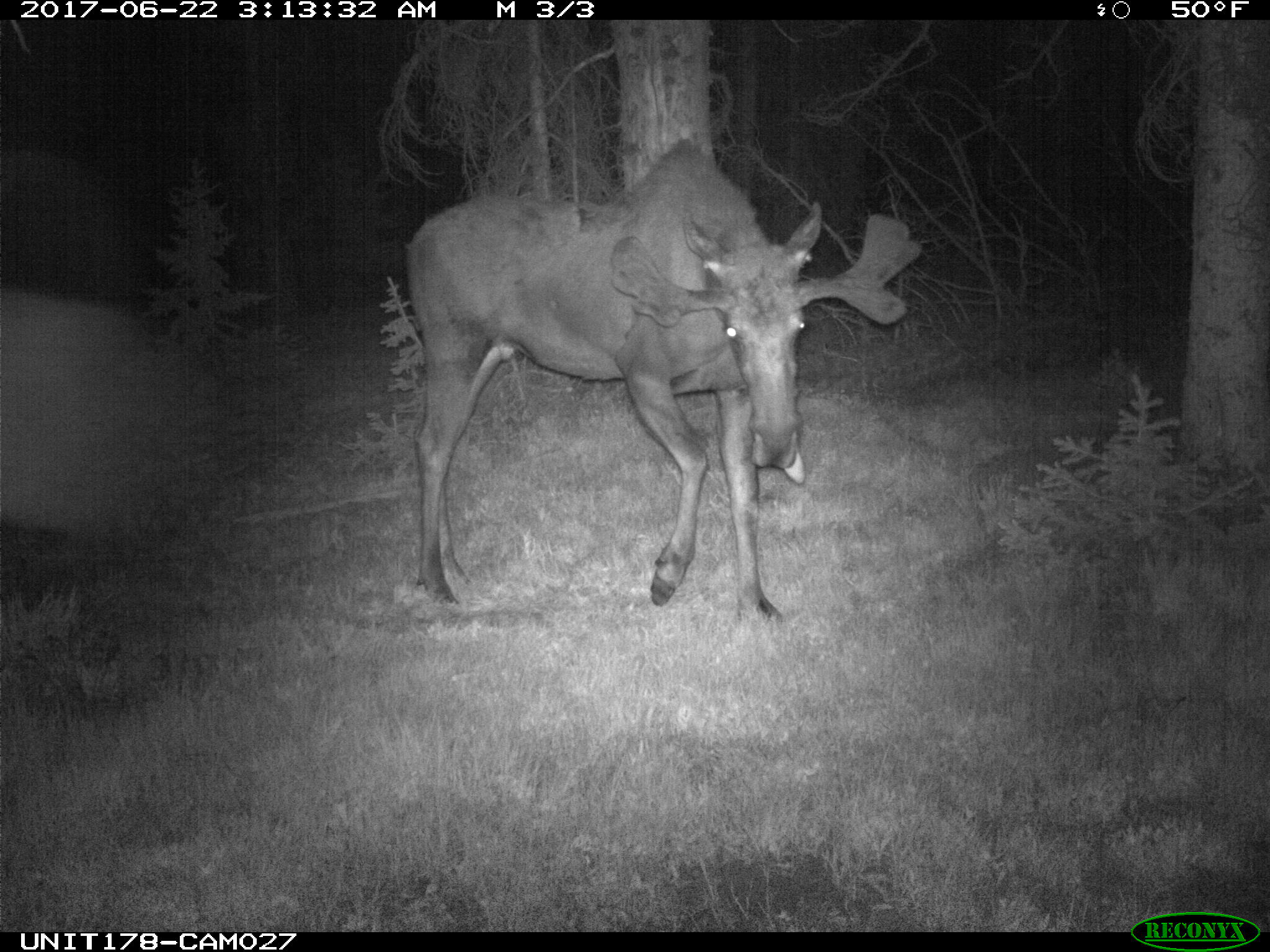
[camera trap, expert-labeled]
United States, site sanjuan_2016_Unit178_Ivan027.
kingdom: Animalia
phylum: Chordata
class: Mammalia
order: Artiodactyla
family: Cervidae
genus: Alces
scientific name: Alces alces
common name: moose